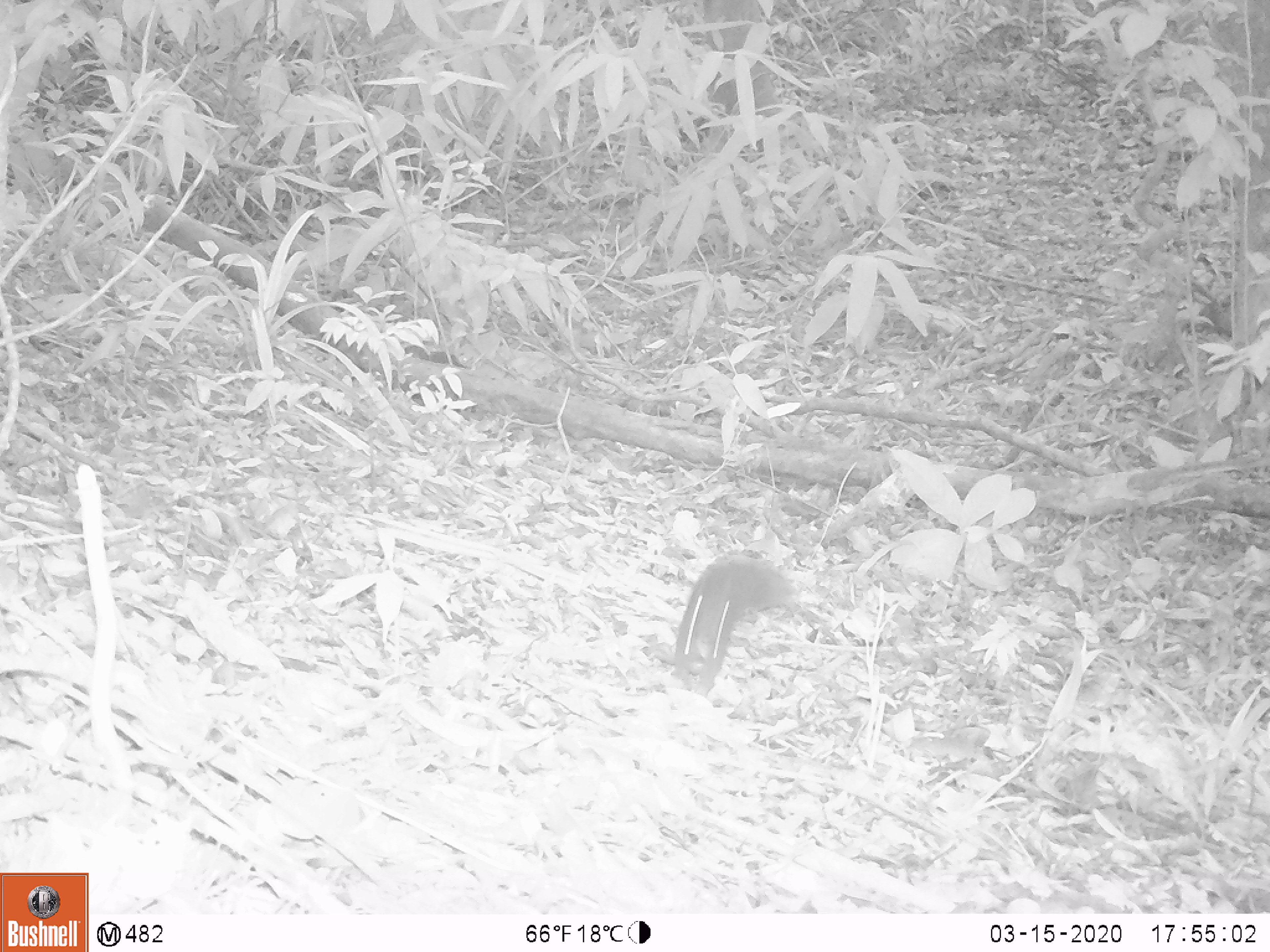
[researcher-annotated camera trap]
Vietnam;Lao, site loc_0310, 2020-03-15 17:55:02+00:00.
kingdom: Animalia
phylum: Chordata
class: Mammalia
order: Rodentia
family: Sciuridae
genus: Callosciurus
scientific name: Callosciurus erythraeus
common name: pallas's squirrel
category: pallass squirrel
Pallass squirrel (pallas's squirrel) (Callosciurus erythraeus). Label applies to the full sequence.